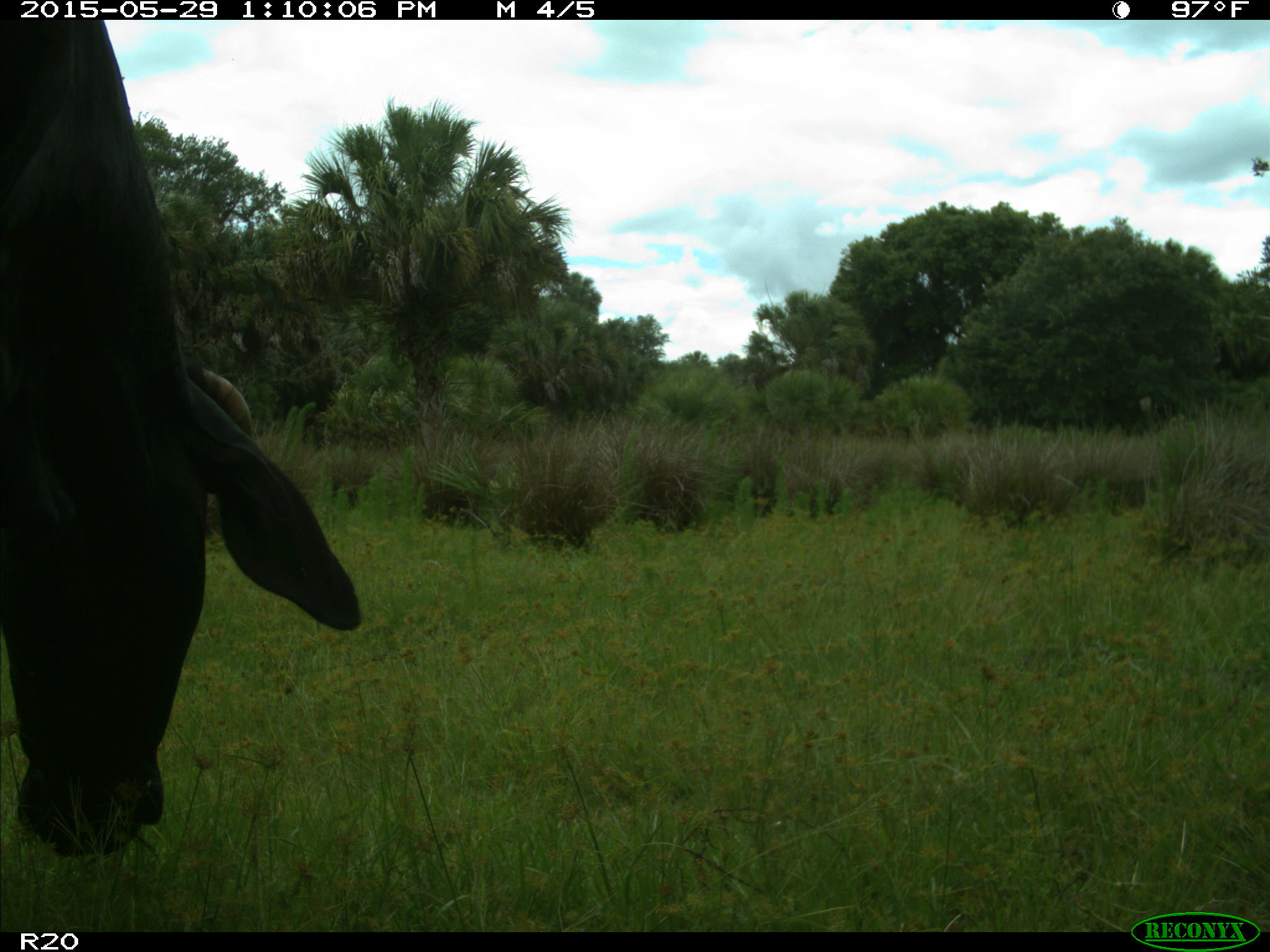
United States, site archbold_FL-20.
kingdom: Animalia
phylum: Chordata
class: Mammalia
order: Artiodactyla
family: Bovidae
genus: Bos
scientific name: Bos taurus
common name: domestic cow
Bos taurus (domestic cow).